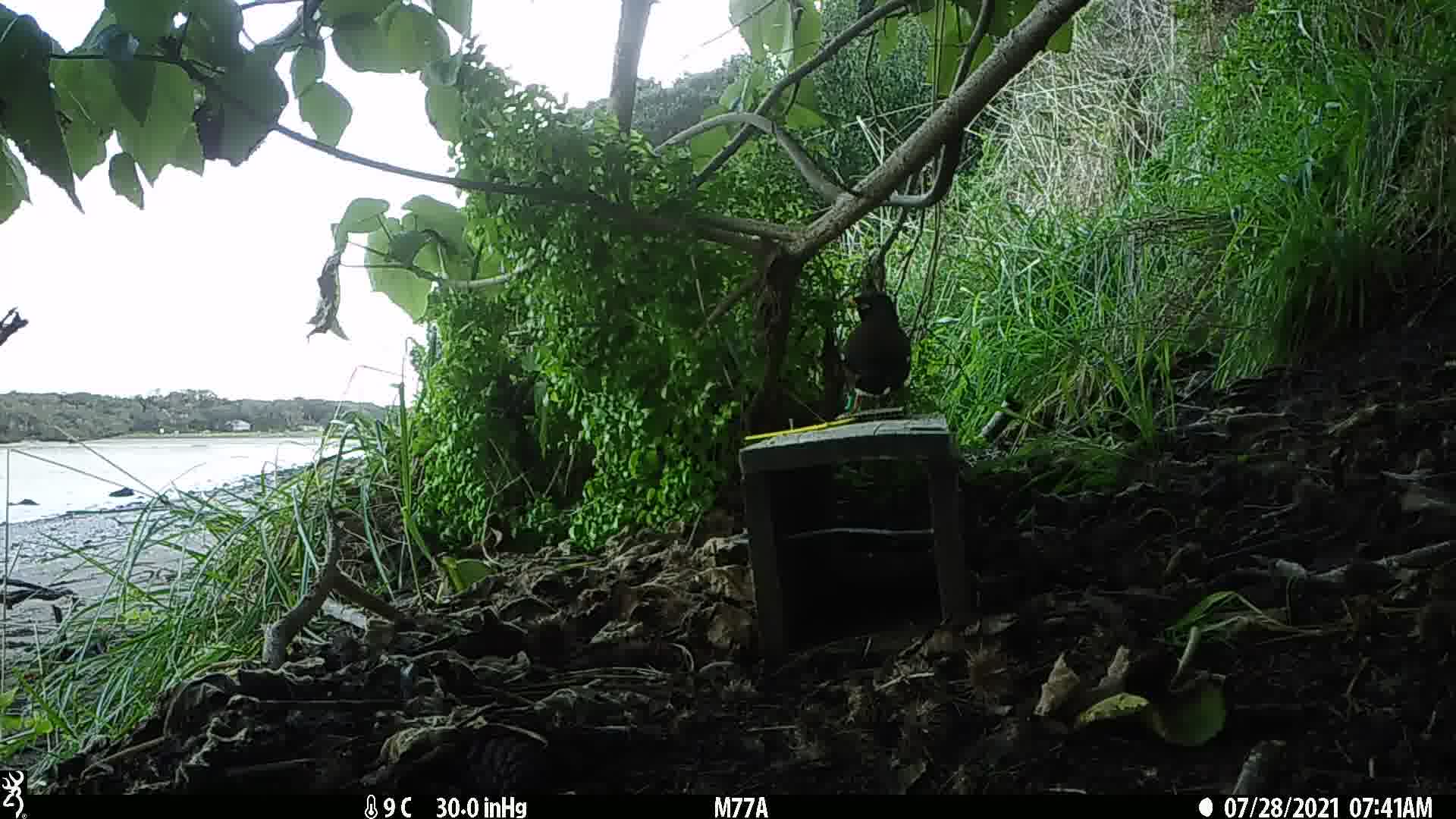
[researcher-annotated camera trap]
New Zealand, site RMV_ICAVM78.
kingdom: Animalia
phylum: Chordata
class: Aves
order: Passeriformes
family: Sturnidae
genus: Acridotheres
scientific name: Acridotheres tristis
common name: common myna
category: myna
Myna (common myna) (Acridotheres tristis).